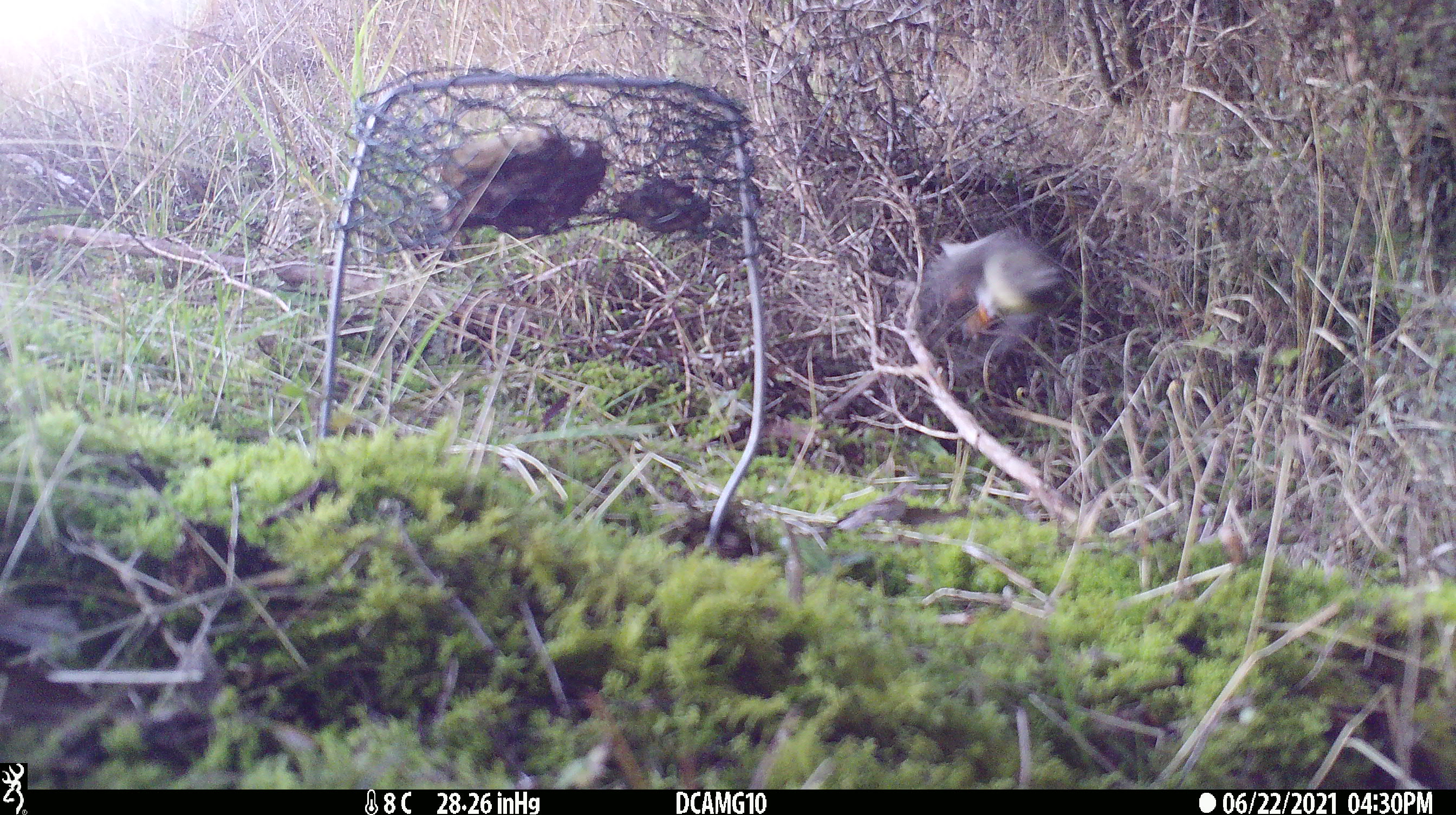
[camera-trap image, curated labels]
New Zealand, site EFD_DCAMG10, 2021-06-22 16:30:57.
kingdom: Animalia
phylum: Chordata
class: Aves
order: Passeriformes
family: Petroicidae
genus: Petroica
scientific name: Petroica macrocephala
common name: tomtit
Tomtit (Petroica macrocephala).